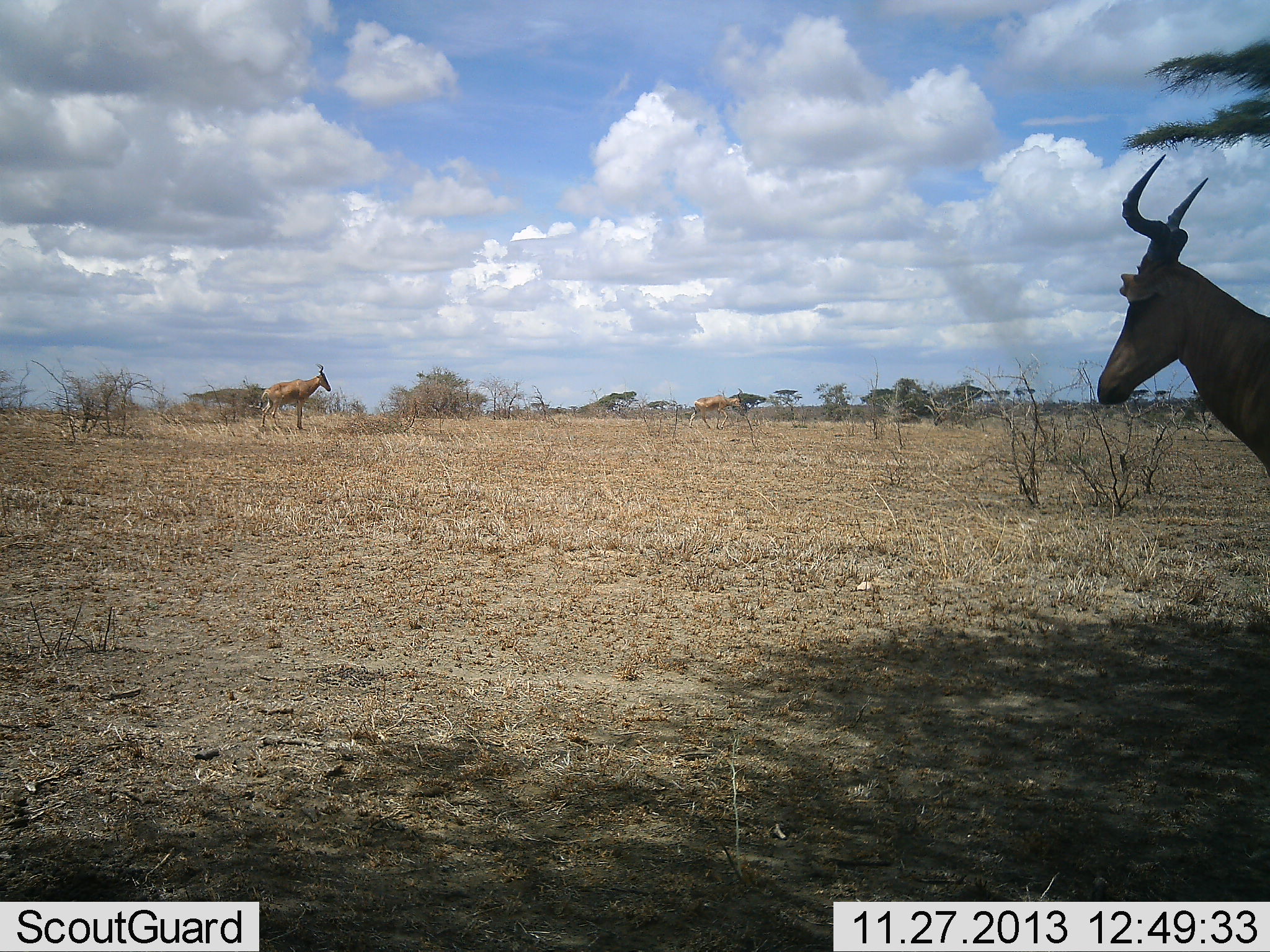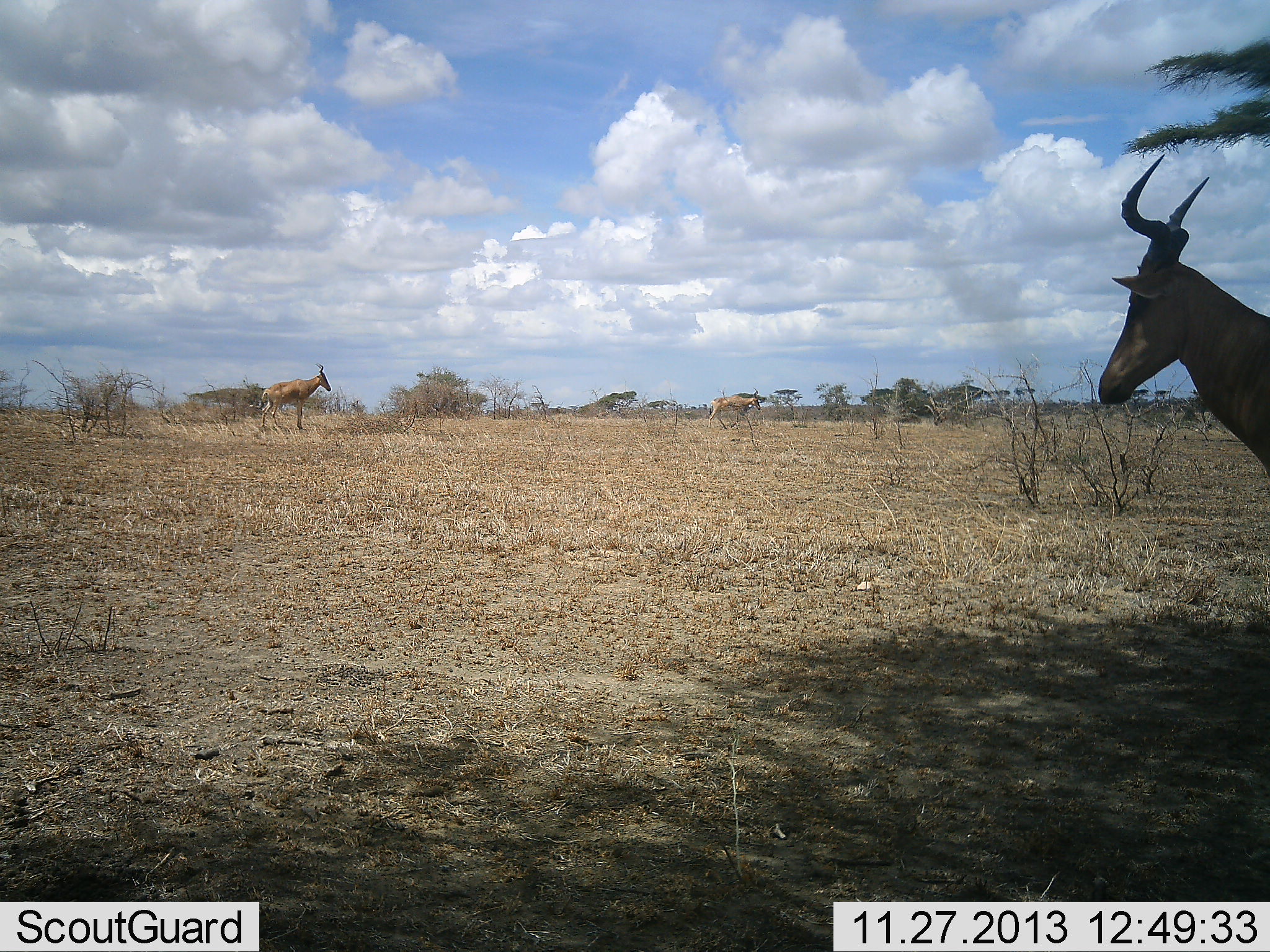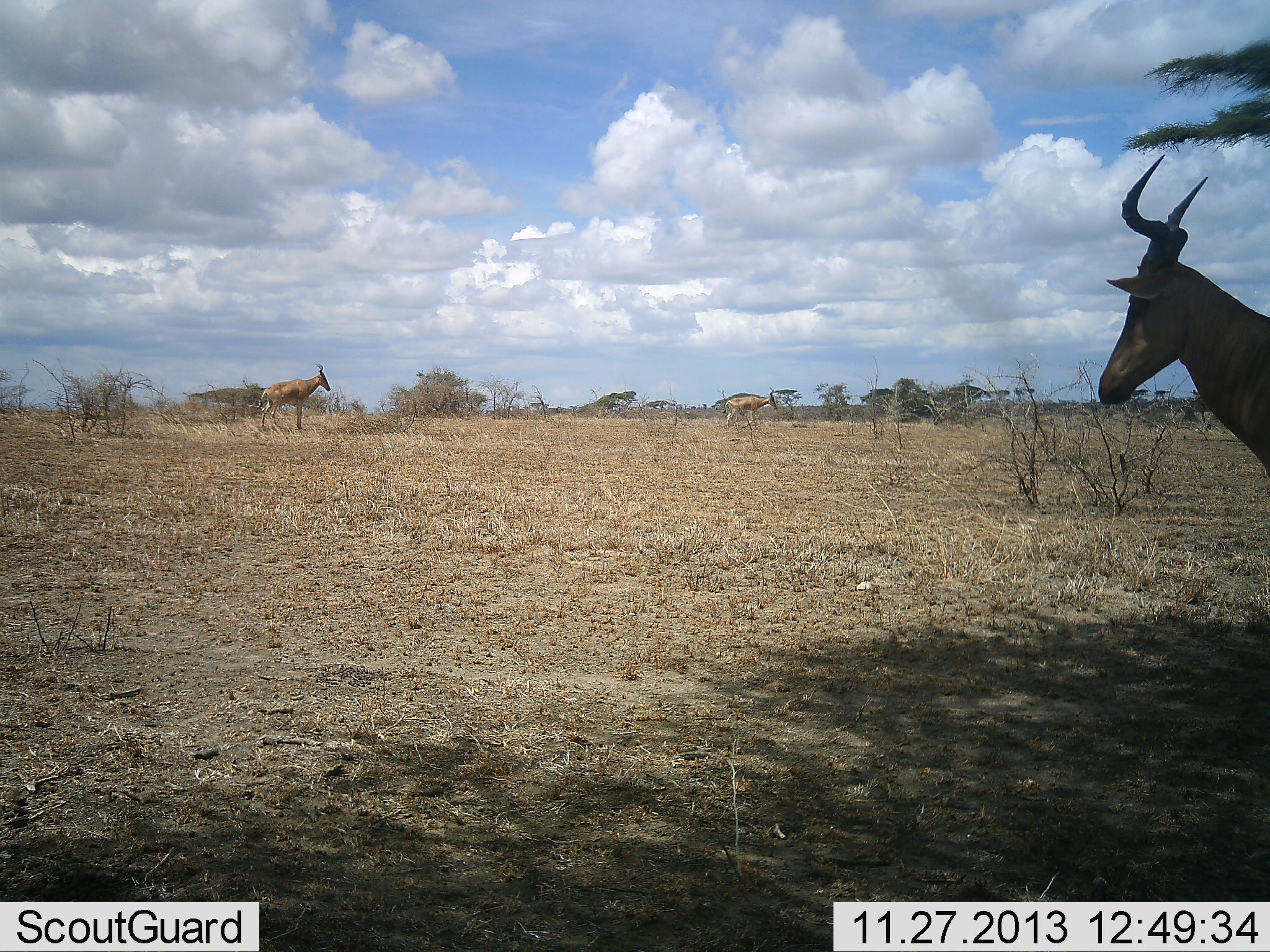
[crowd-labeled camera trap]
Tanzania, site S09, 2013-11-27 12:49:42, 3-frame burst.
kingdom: Animalia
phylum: Chordata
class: Mammalia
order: Artiodactyla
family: Bovidae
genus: Alcelaphus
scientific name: Alcelaphus buselaphus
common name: hartebeest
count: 3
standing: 90%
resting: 0%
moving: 80%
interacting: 0%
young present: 0%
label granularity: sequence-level